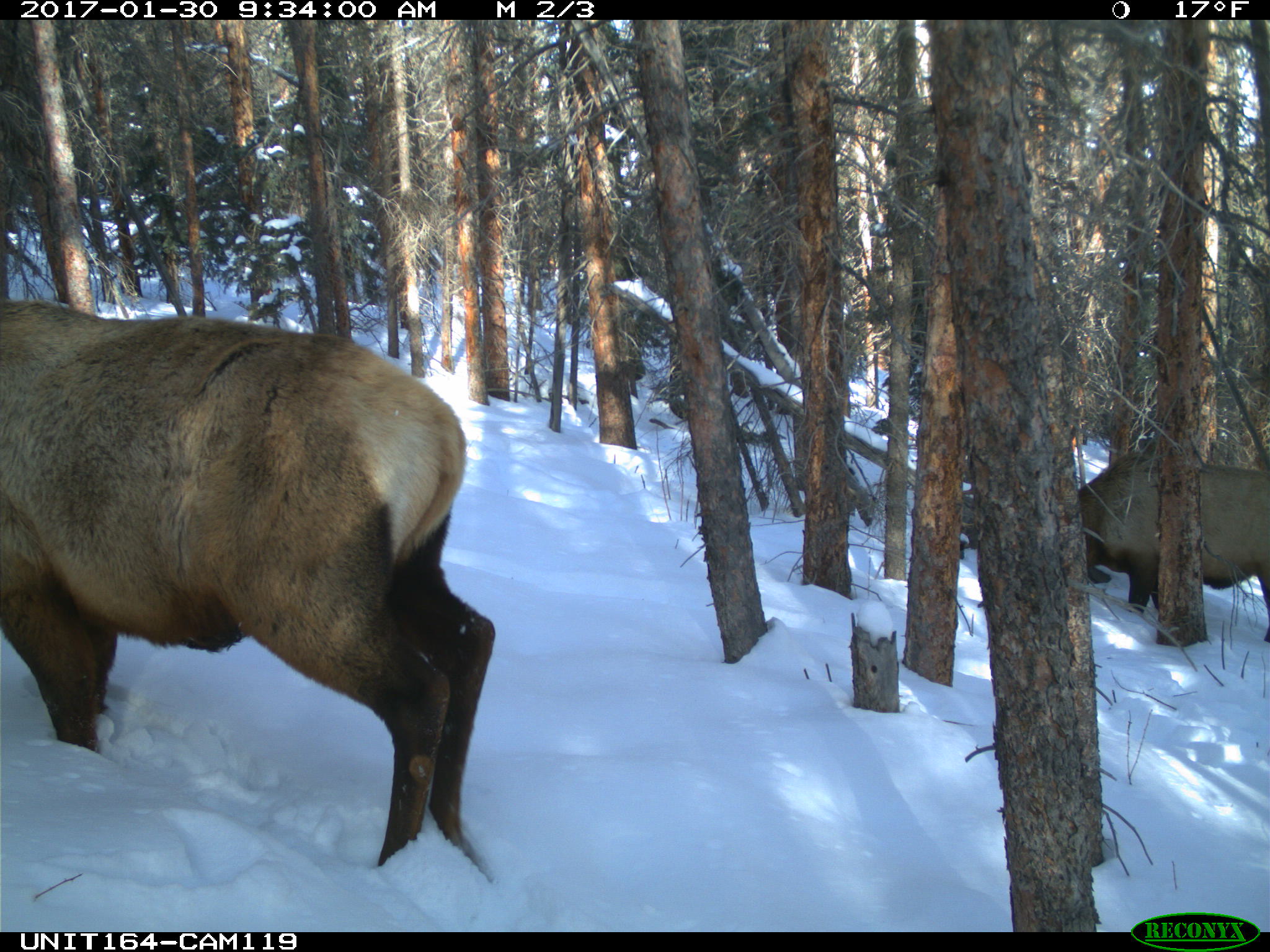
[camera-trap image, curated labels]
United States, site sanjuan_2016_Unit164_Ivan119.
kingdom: Animalia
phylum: Chordata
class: Mammalia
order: Artiodactyla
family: Cervidae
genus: Cervus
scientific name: Cervus elaphus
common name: red deer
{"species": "Cervus elaphus (red deer)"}